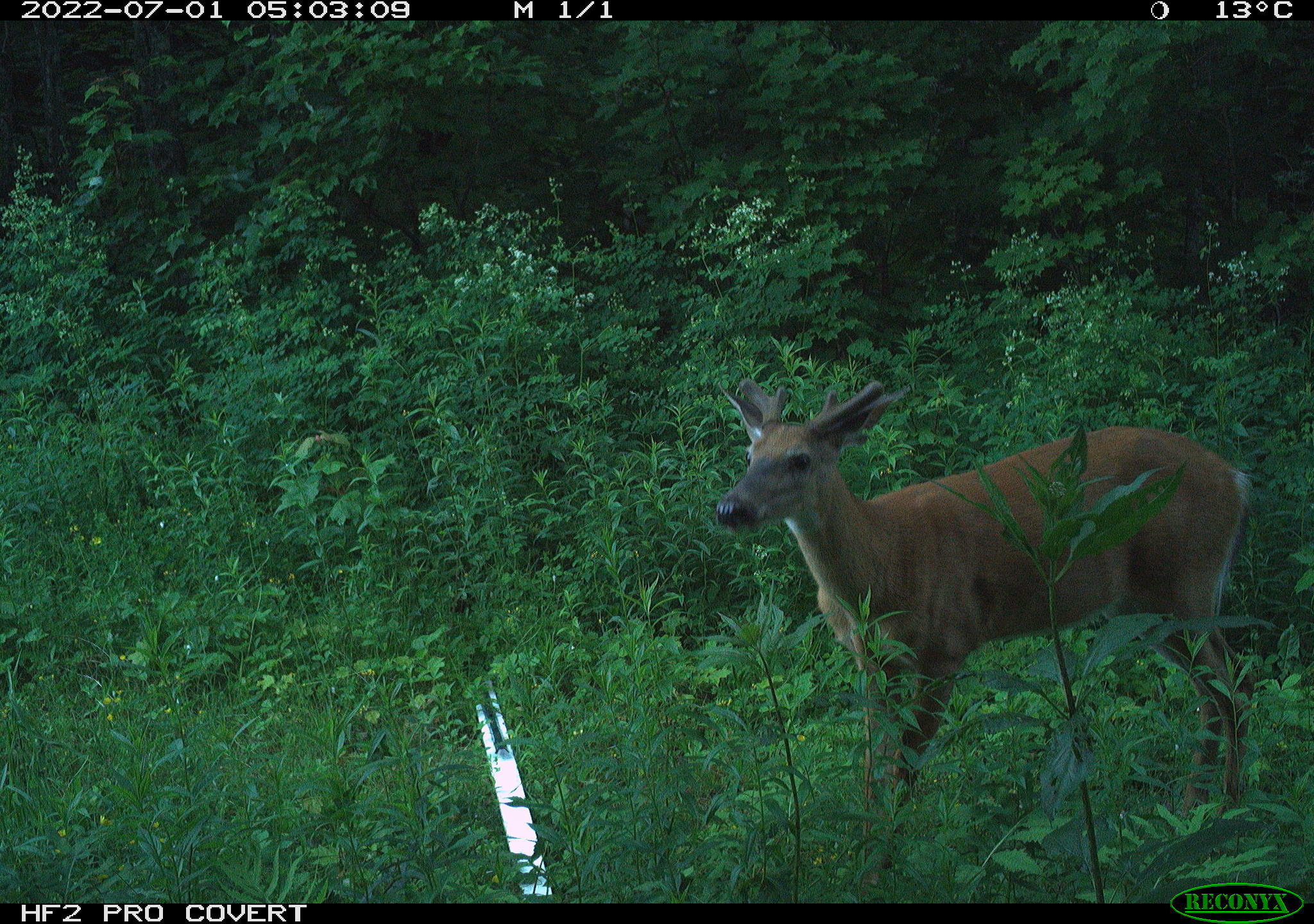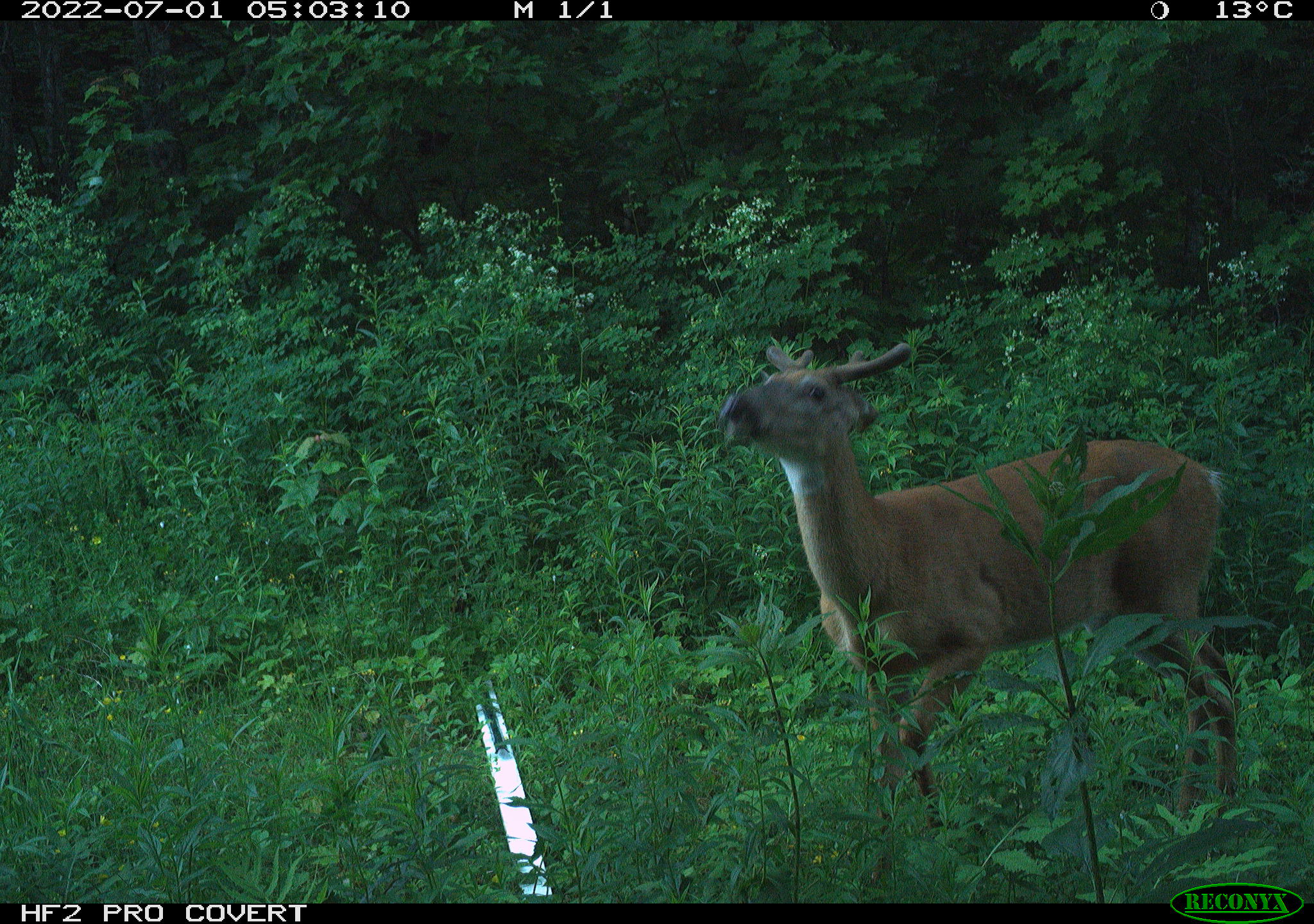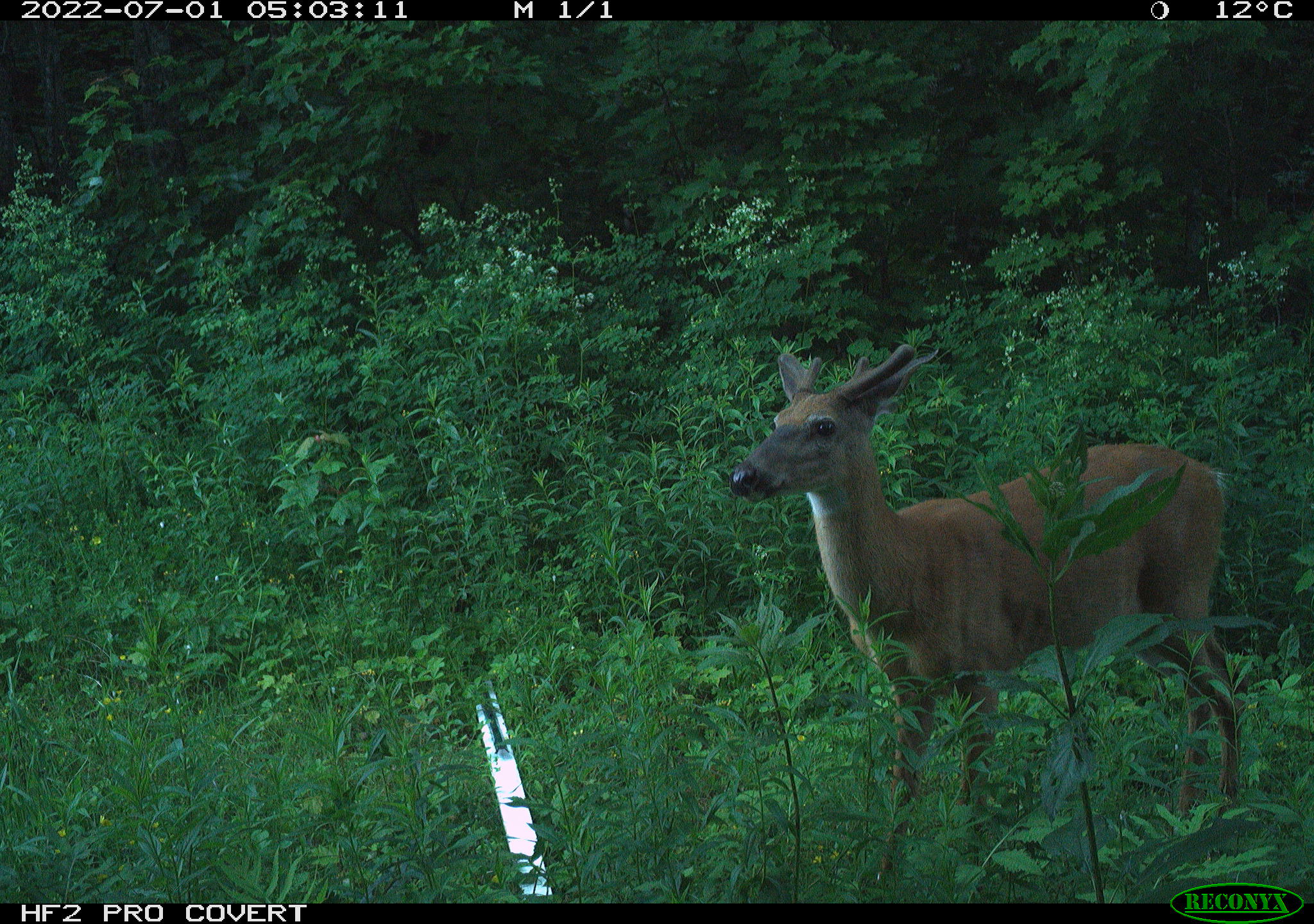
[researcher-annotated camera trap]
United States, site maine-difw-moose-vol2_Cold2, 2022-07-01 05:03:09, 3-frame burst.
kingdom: Animalia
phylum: Chordata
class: Mammalia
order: Artiodactyla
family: Cervidae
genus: Odocoileus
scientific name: Odocoileus virginianus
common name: white-tailed deer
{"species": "white-tailed deer (Odocoileus virginianus)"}